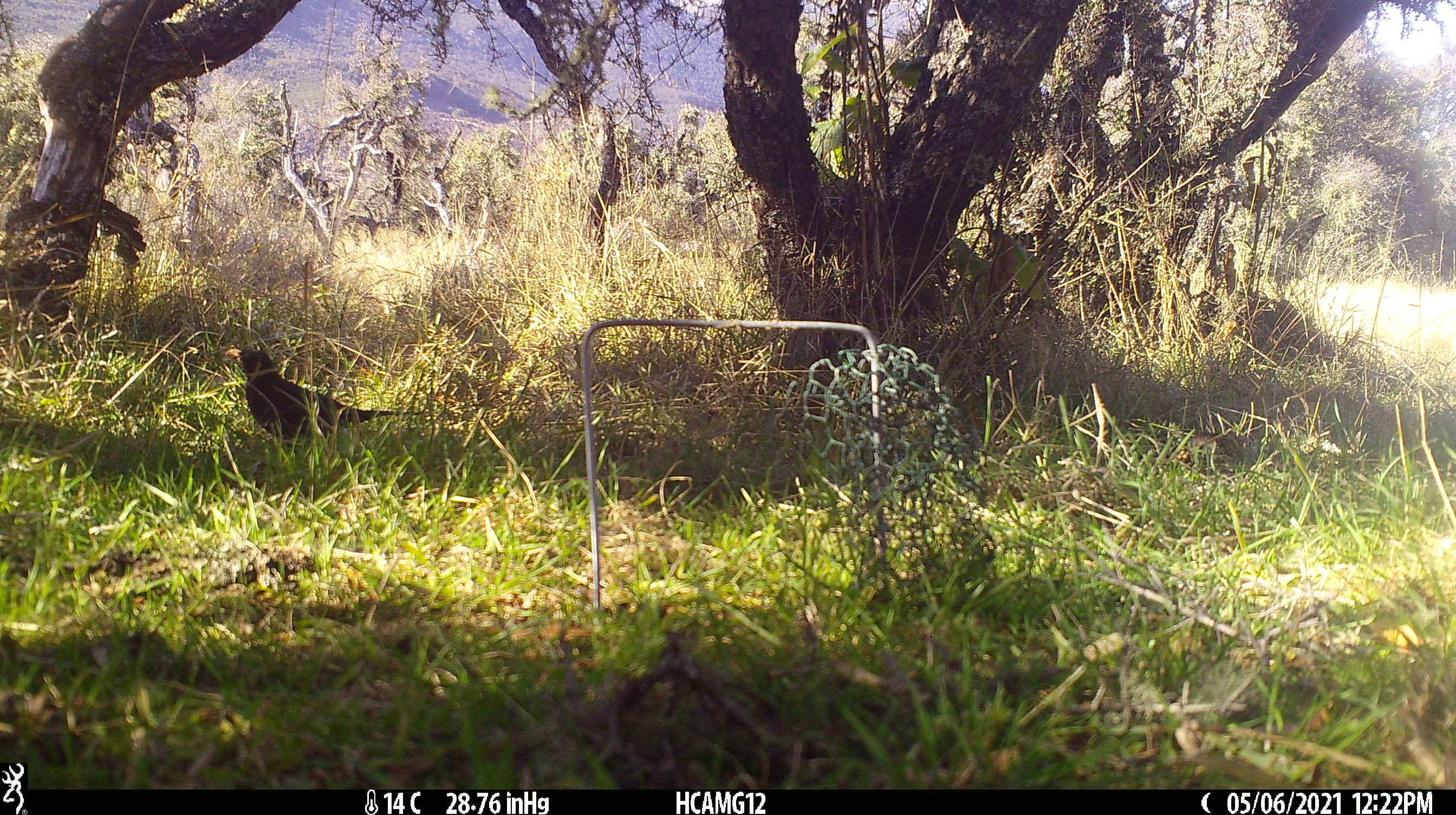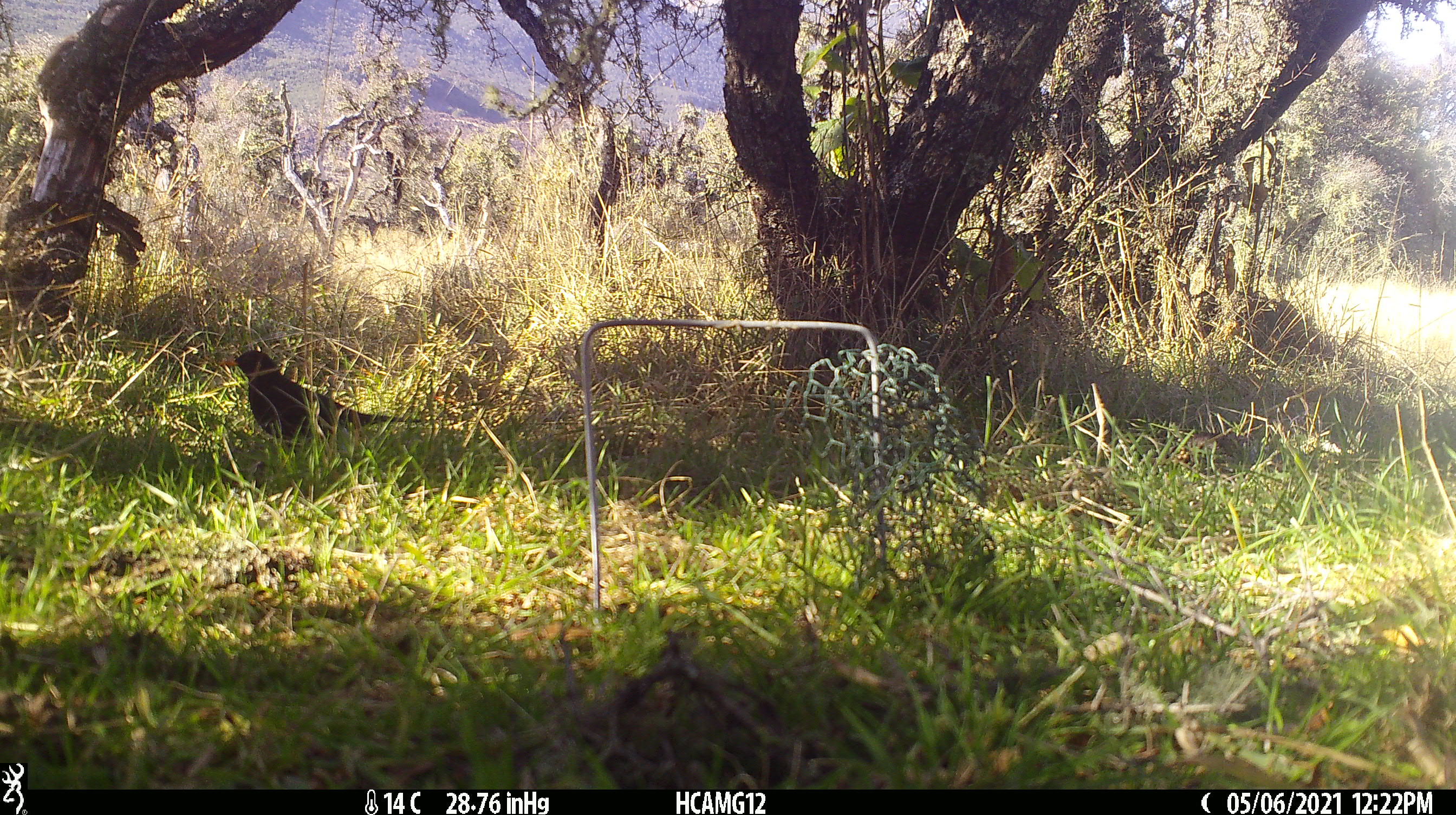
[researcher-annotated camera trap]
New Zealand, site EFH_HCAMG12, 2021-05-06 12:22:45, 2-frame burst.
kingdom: Animalia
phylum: Chordata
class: Aves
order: Passeriformes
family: Turdidae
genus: Turdus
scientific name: Turdus merula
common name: eurasian blackbird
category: blackbird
Blackbird (eurasian blackbird) (Turdus merula).